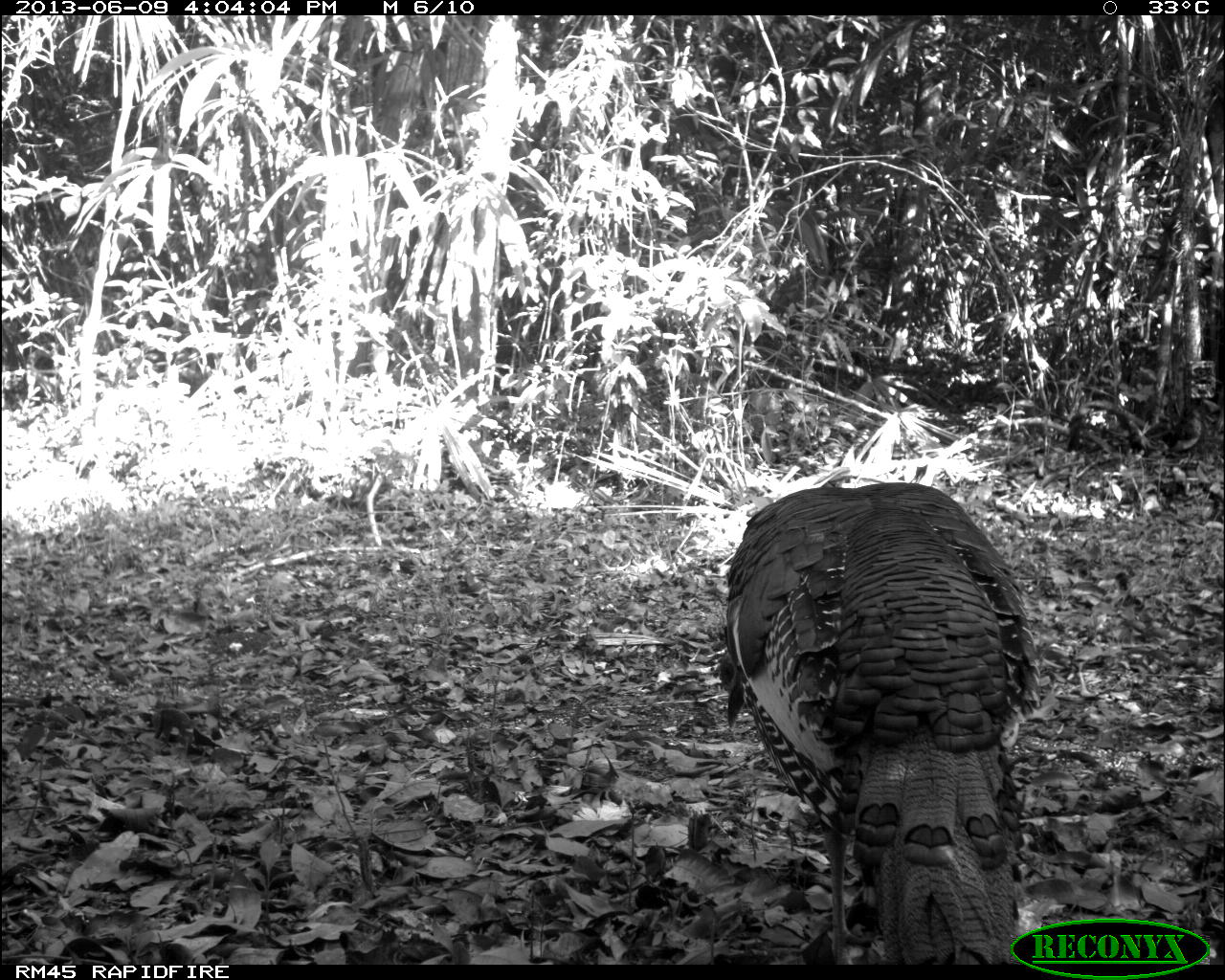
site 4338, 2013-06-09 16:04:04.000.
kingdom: Animalia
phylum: Chordata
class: Aves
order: Galliformes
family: Phasianidae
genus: Meleagris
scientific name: Meleagris ocellata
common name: ocellated turkey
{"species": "Meleagris ocellata (ocellated turkey)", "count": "1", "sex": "male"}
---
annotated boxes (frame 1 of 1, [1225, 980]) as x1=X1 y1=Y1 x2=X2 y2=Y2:
meleagris ocellata: x1=714 y1=480 x2=1043 y2=965